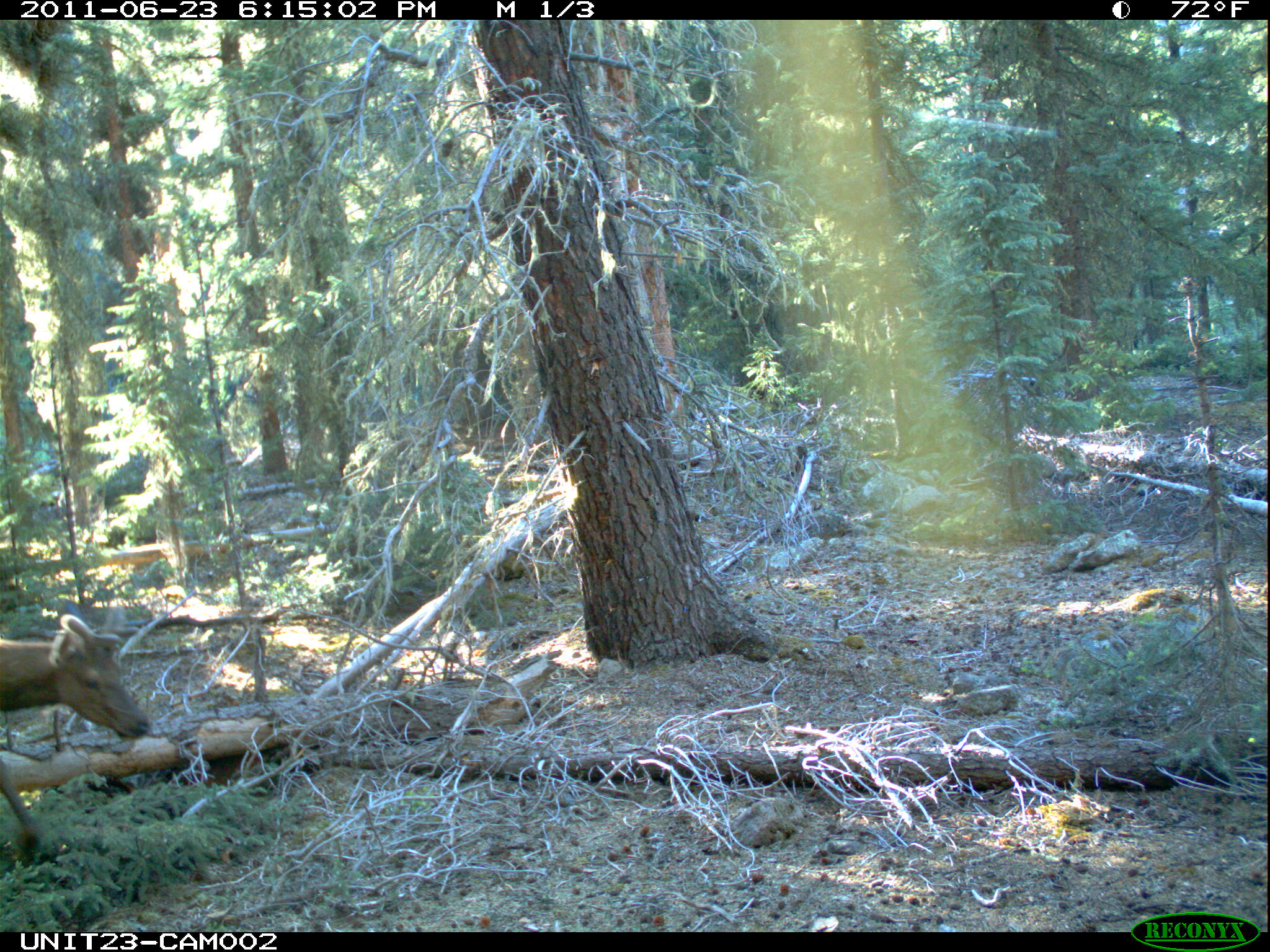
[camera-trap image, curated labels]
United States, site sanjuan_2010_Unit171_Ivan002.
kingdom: Animalia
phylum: Chordata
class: Mammalia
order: Artiodactyla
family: Cervidae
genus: Cervus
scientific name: Cervus elaphus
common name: red deer